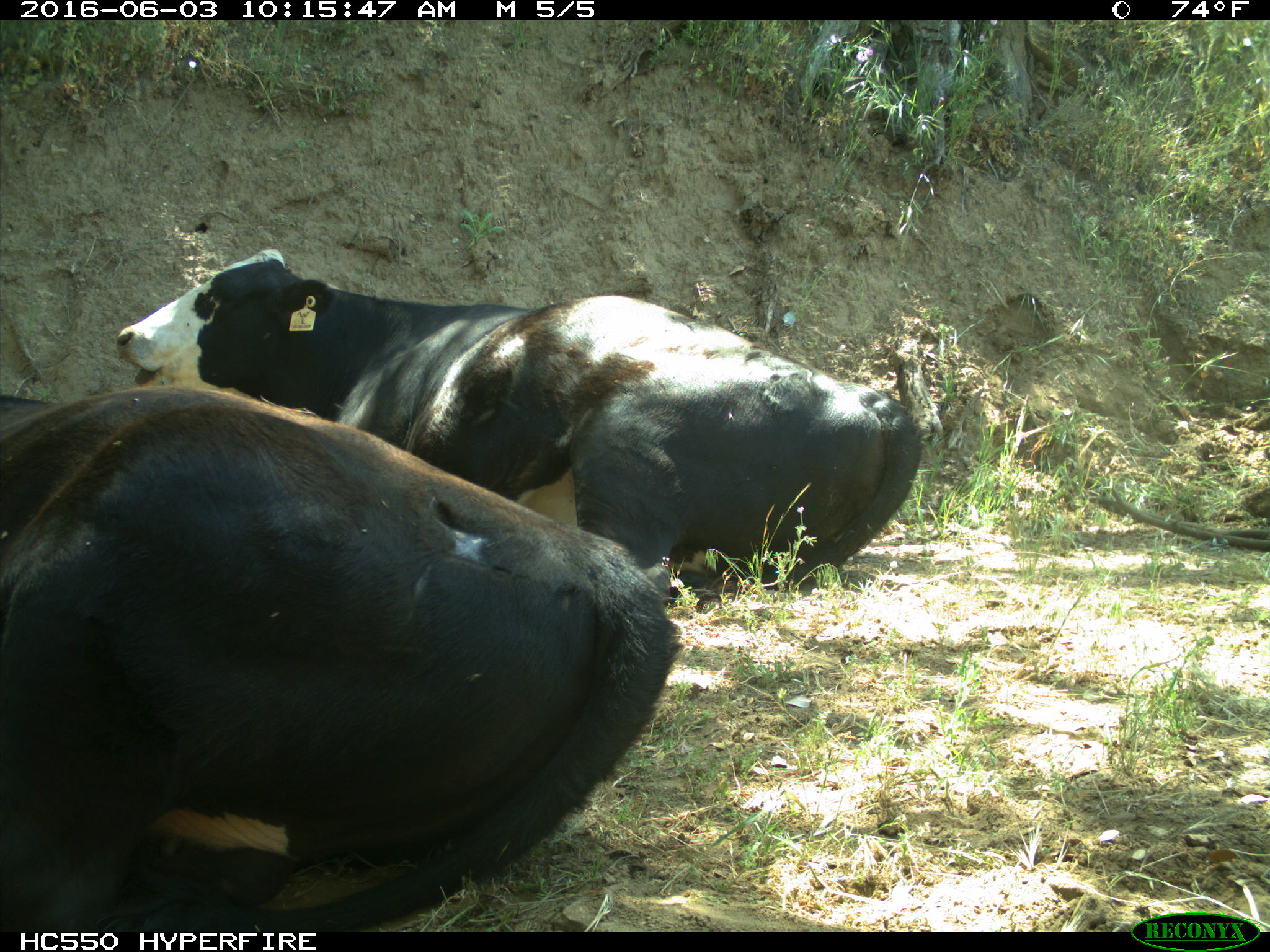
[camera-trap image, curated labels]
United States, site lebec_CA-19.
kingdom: Animalia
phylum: Chordata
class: Mammalia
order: Artiodactyla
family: Bovidae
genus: Bos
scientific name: Bos taurus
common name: domestic cow